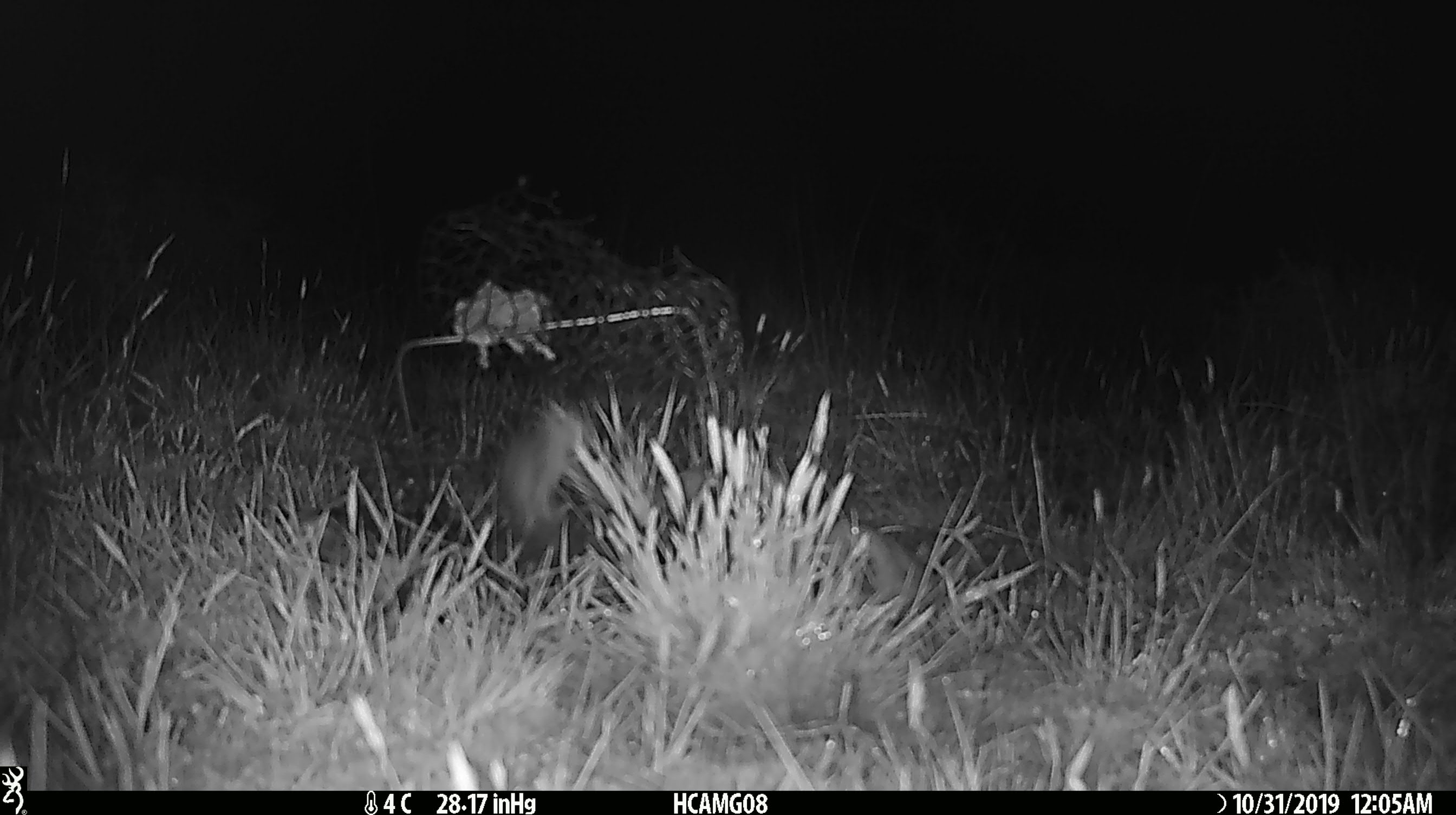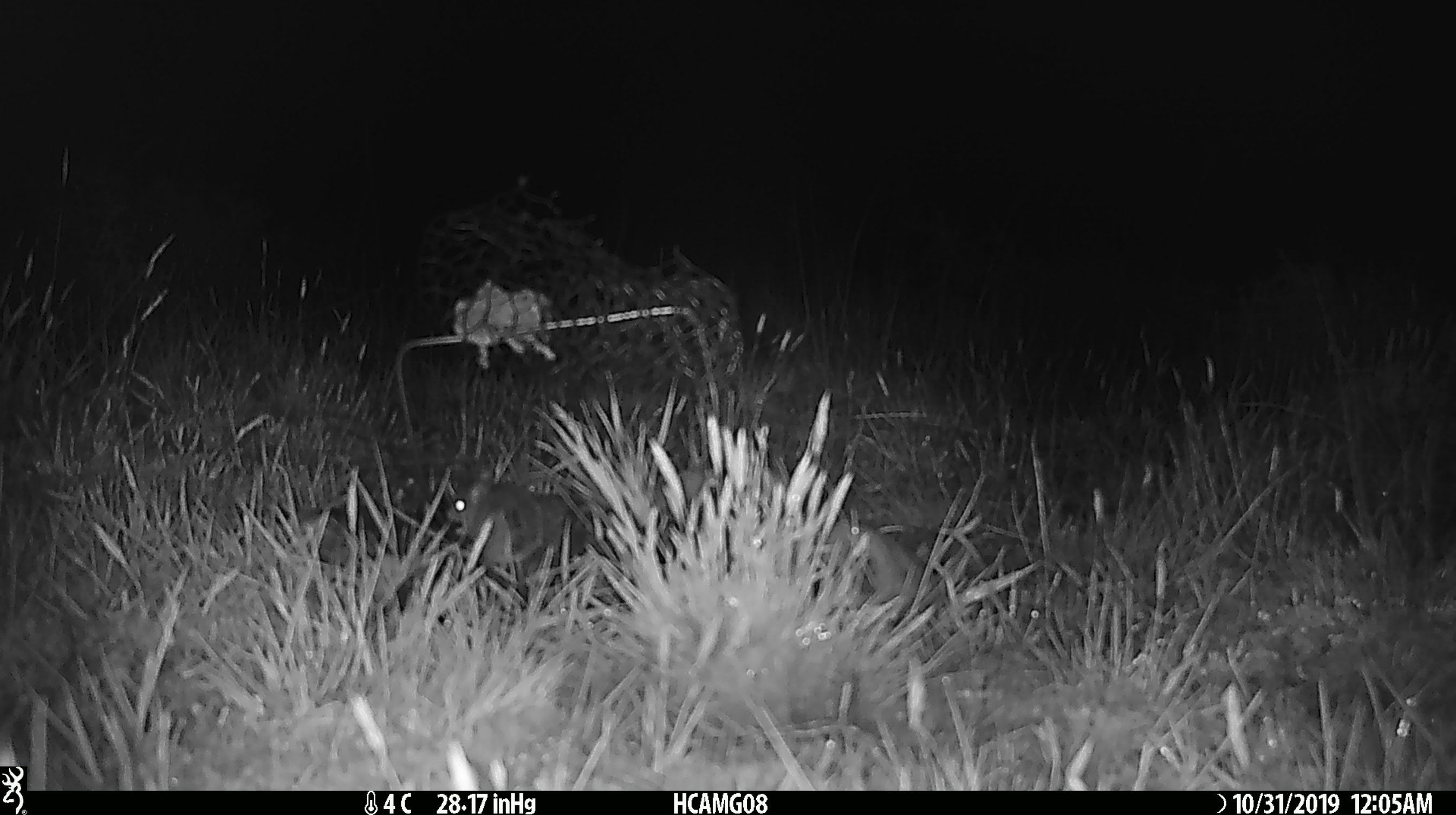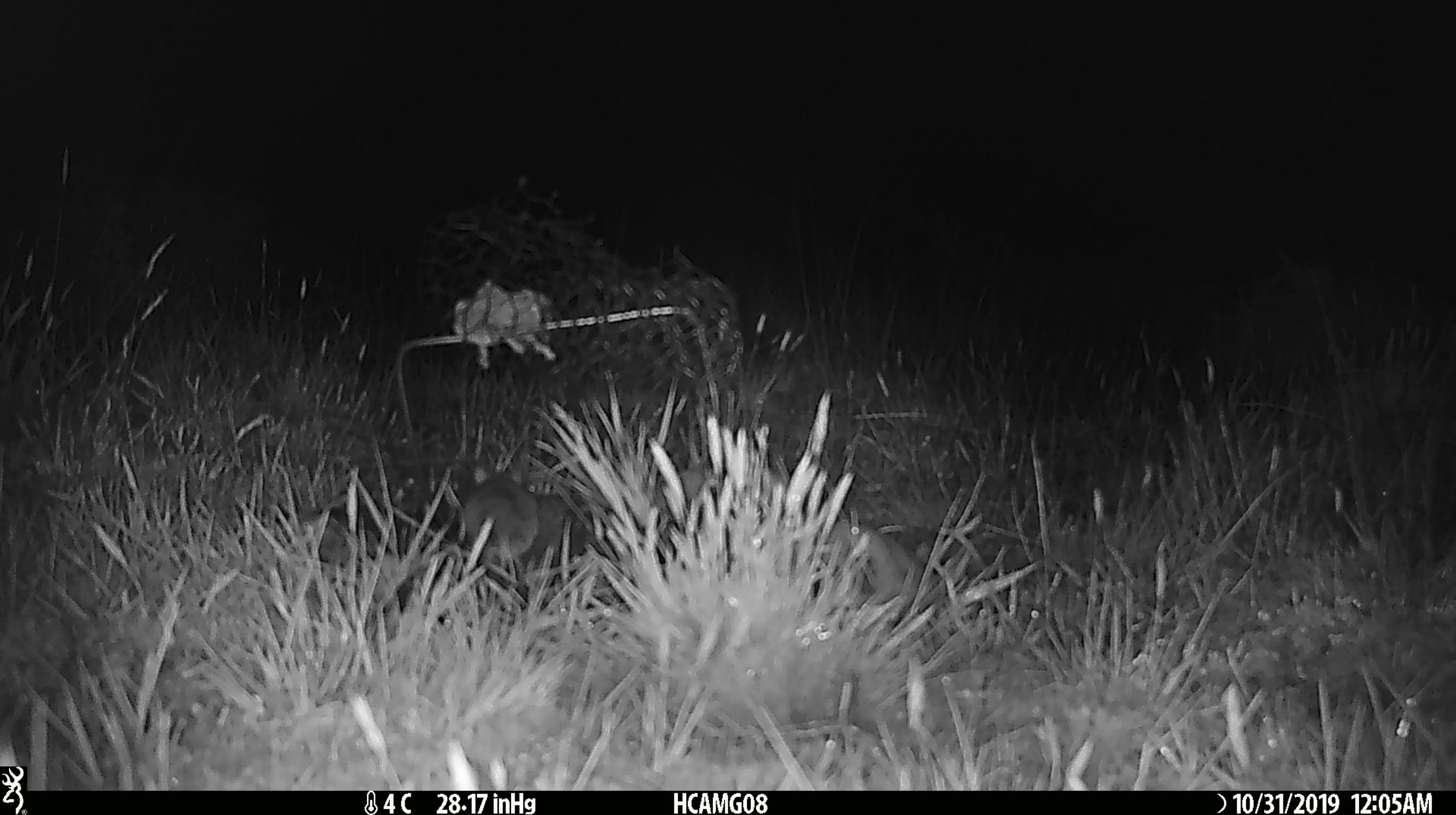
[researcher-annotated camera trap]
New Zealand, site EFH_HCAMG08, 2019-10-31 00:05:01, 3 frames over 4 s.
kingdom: Animalia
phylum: Chordata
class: Mammalia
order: Rodentia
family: Muridae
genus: Mus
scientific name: Mus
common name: mouse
Mouse (Mus).